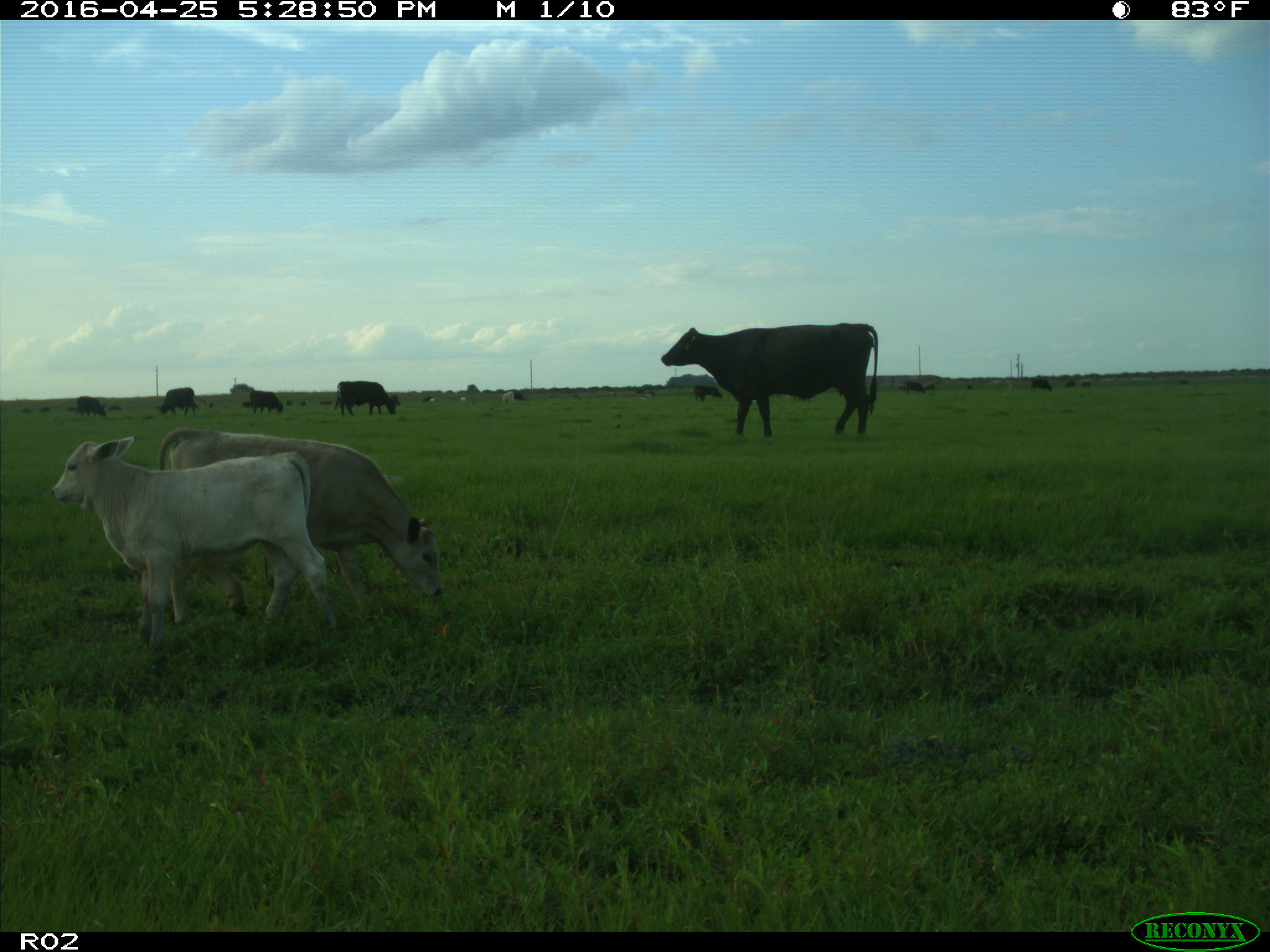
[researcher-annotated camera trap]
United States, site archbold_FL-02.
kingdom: Animalia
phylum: Chordata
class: Mammalia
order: Artiodactyla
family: Bovidae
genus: Bos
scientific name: Bos taurus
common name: domestic cow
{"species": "Bos taurus (domestic cow)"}